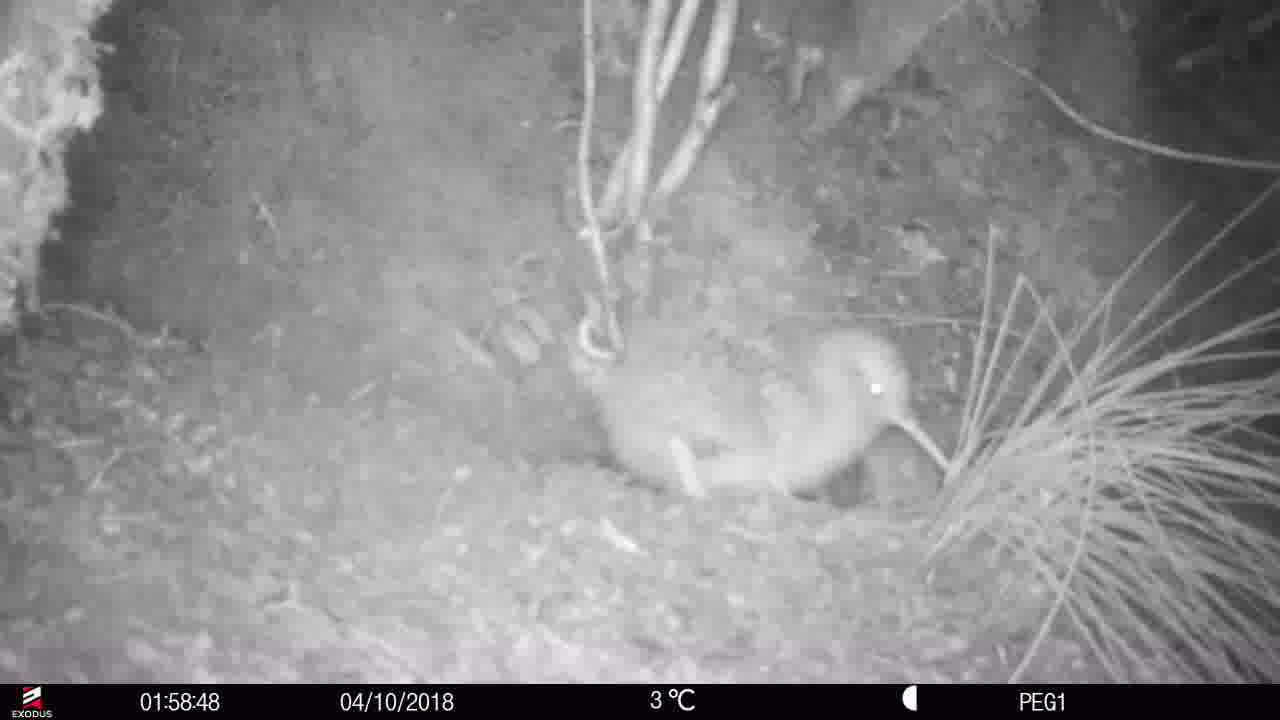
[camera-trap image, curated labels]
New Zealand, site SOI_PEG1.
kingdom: Animalia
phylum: Chordata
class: Aves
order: Apterygiformes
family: Apterygidae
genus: Apteryx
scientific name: Apteryx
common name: kiwi